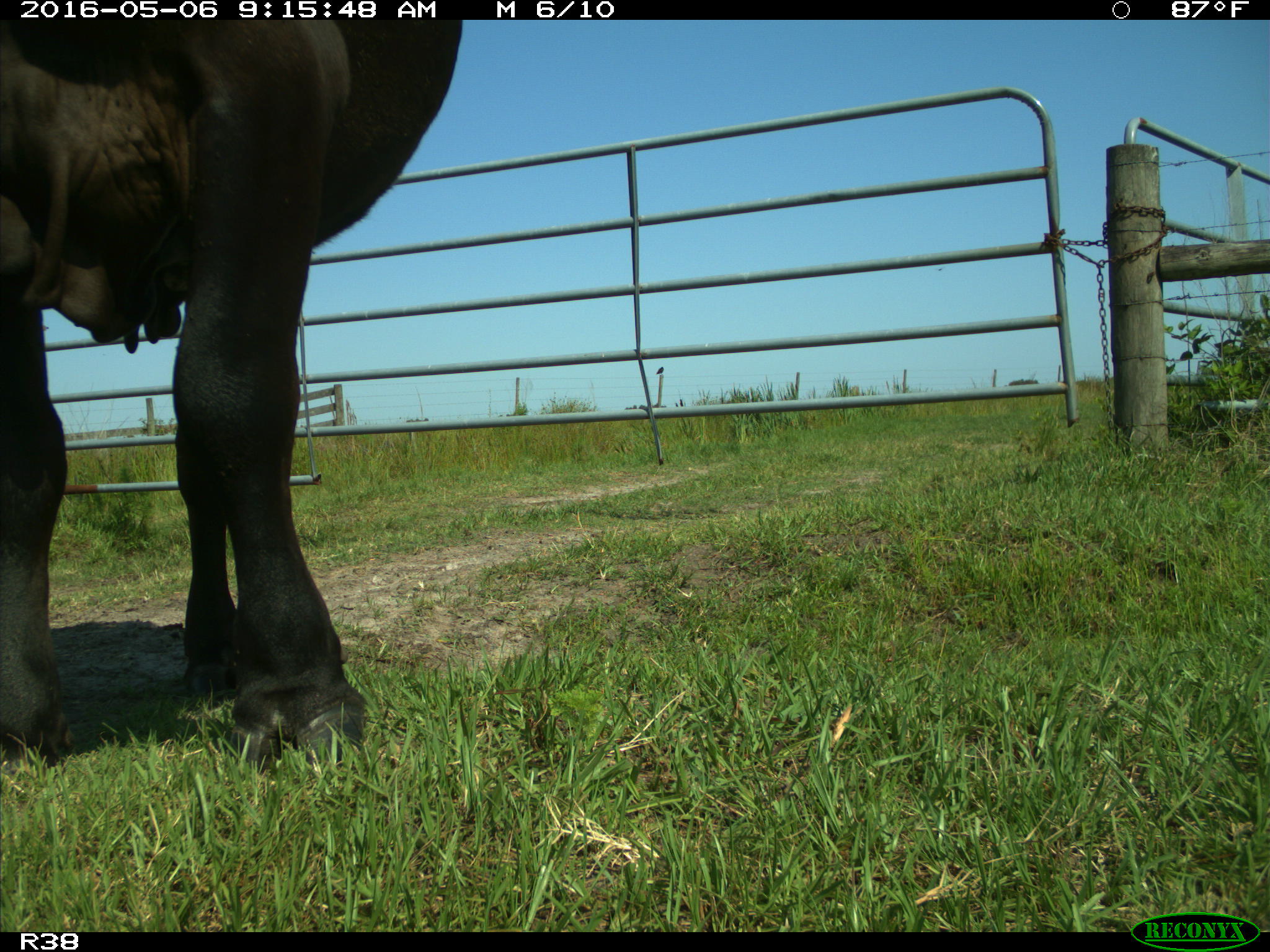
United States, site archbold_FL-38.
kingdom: Animalia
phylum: Chordata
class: Mammalia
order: Artiodactyla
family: Bovidae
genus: Bos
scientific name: Bos taurus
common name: domestic cow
Bos taurus (domestic cow).